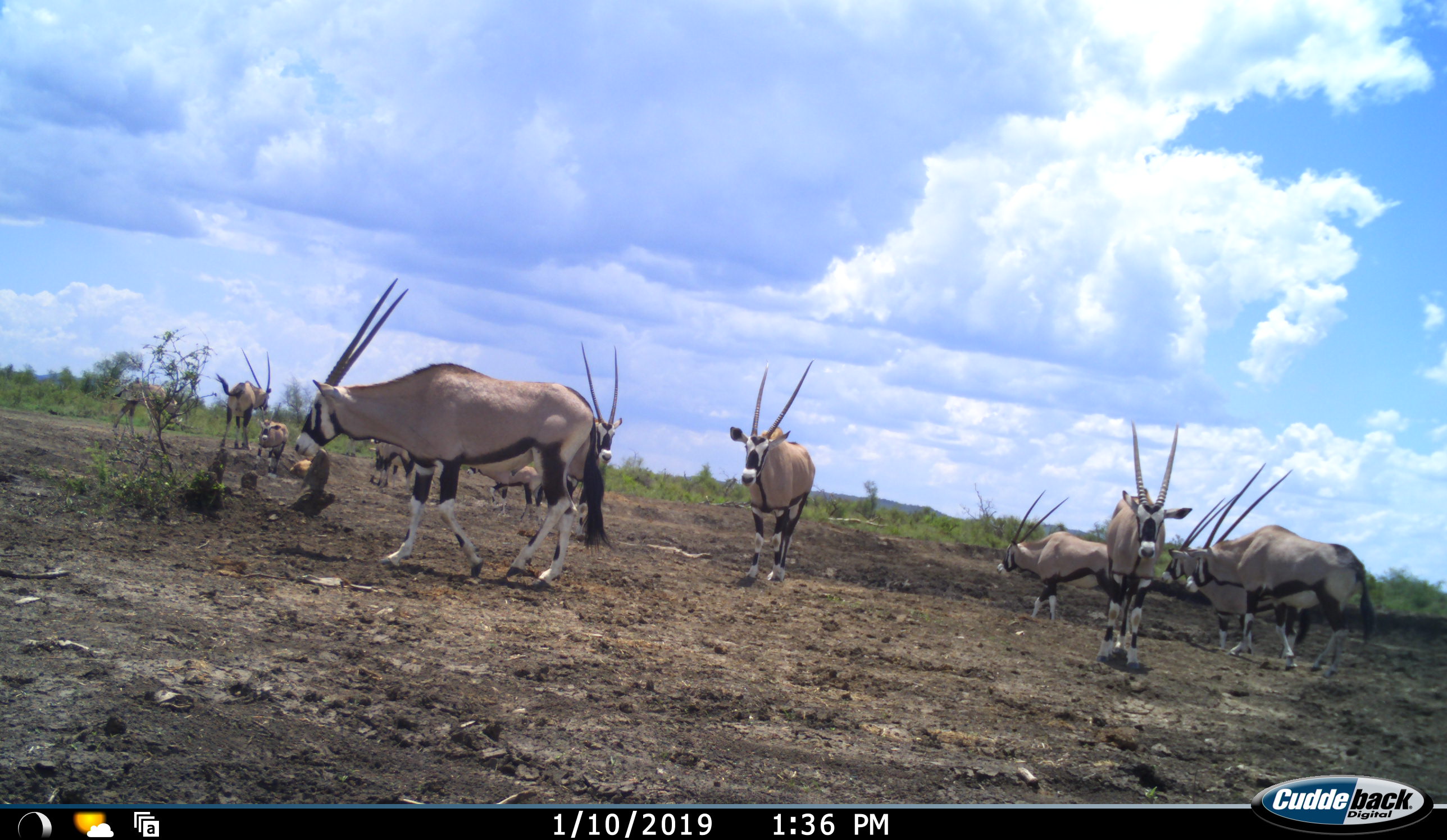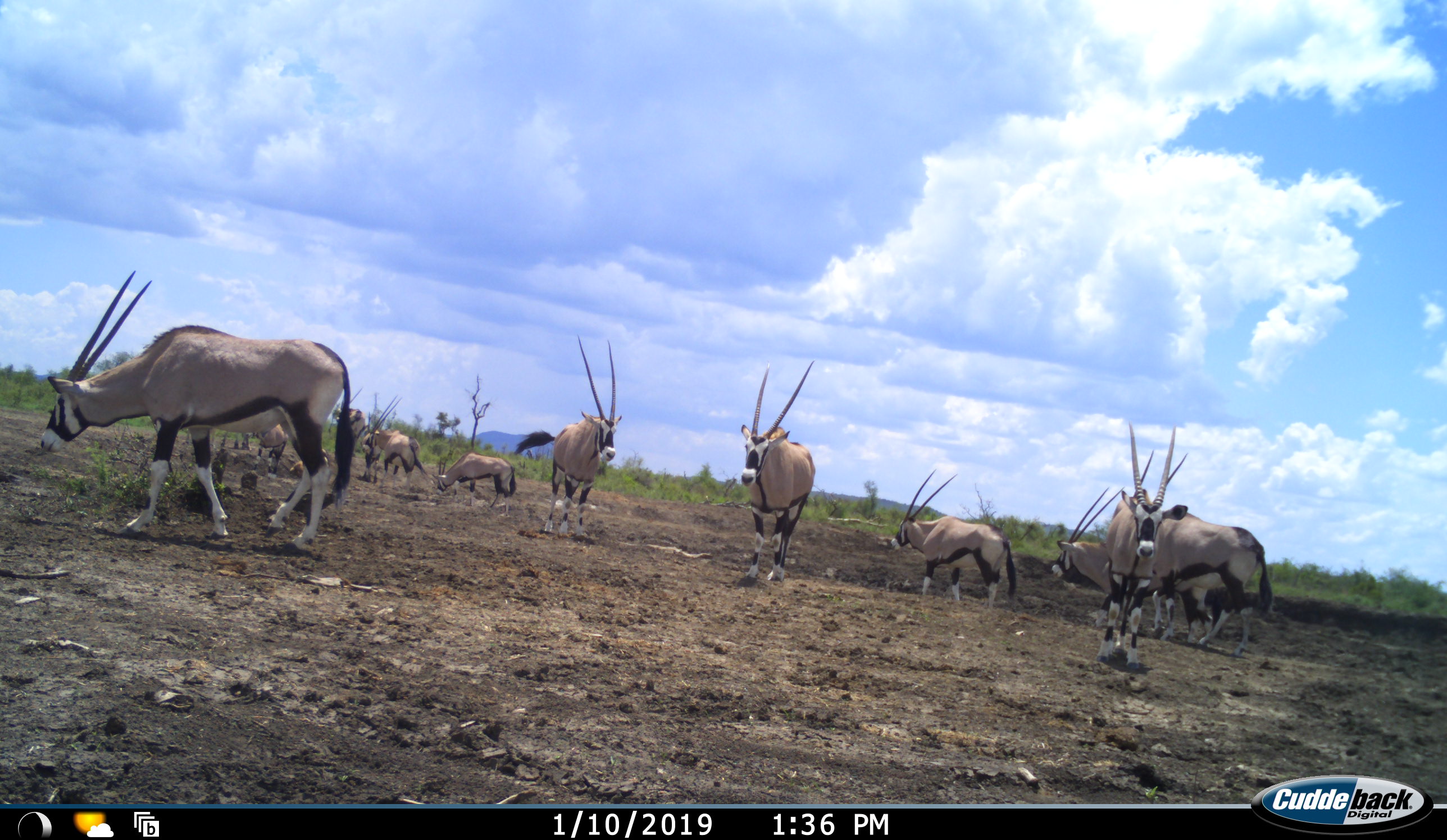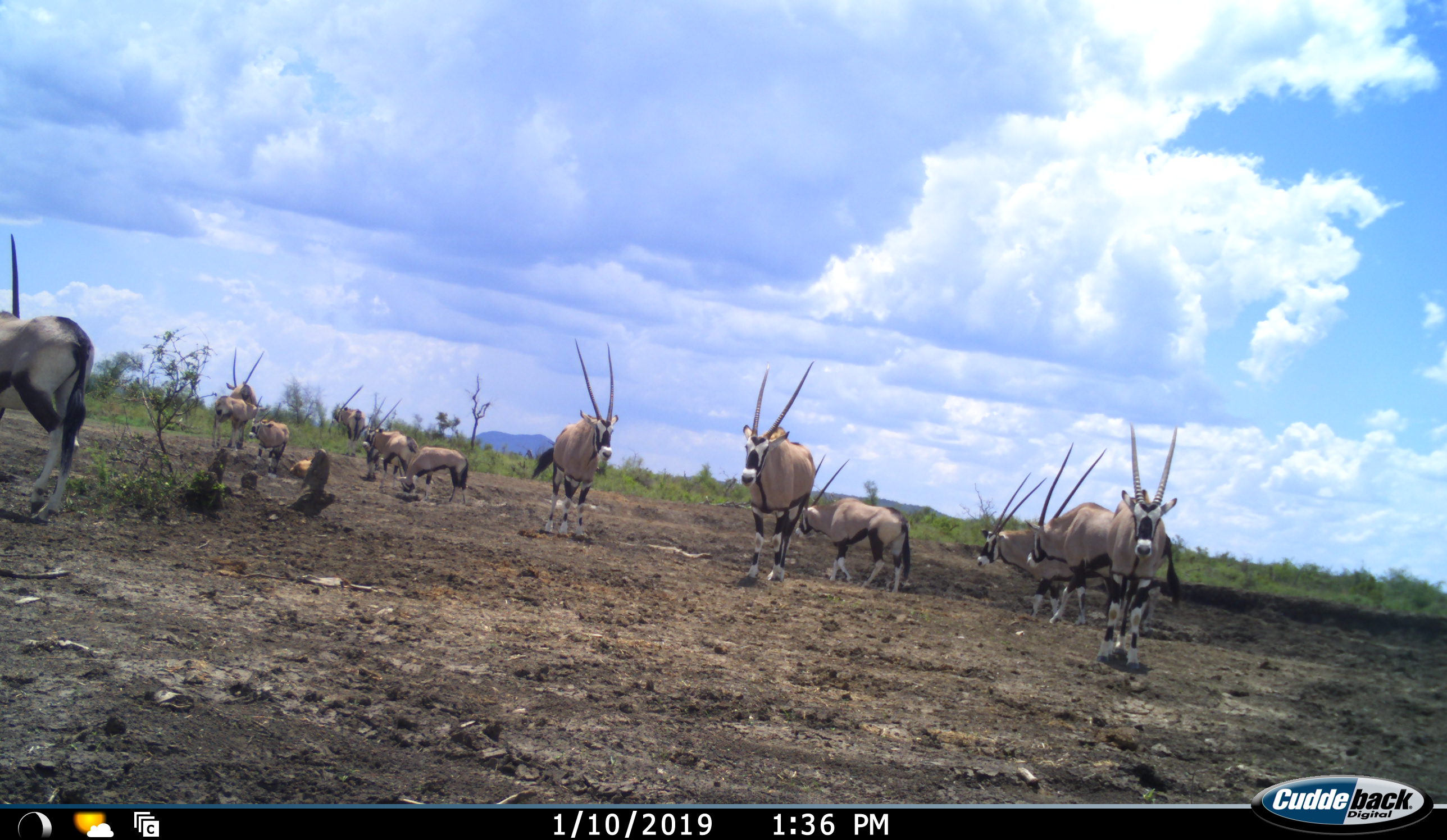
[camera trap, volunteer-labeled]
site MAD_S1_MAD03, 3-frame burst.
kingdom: Animalia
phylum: Chordata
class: Mammalia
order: Artiodactyla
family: Bovidae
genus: Oryx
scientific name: Oryx gazella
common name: gemsbok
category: oryx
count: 11-50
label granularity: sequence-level